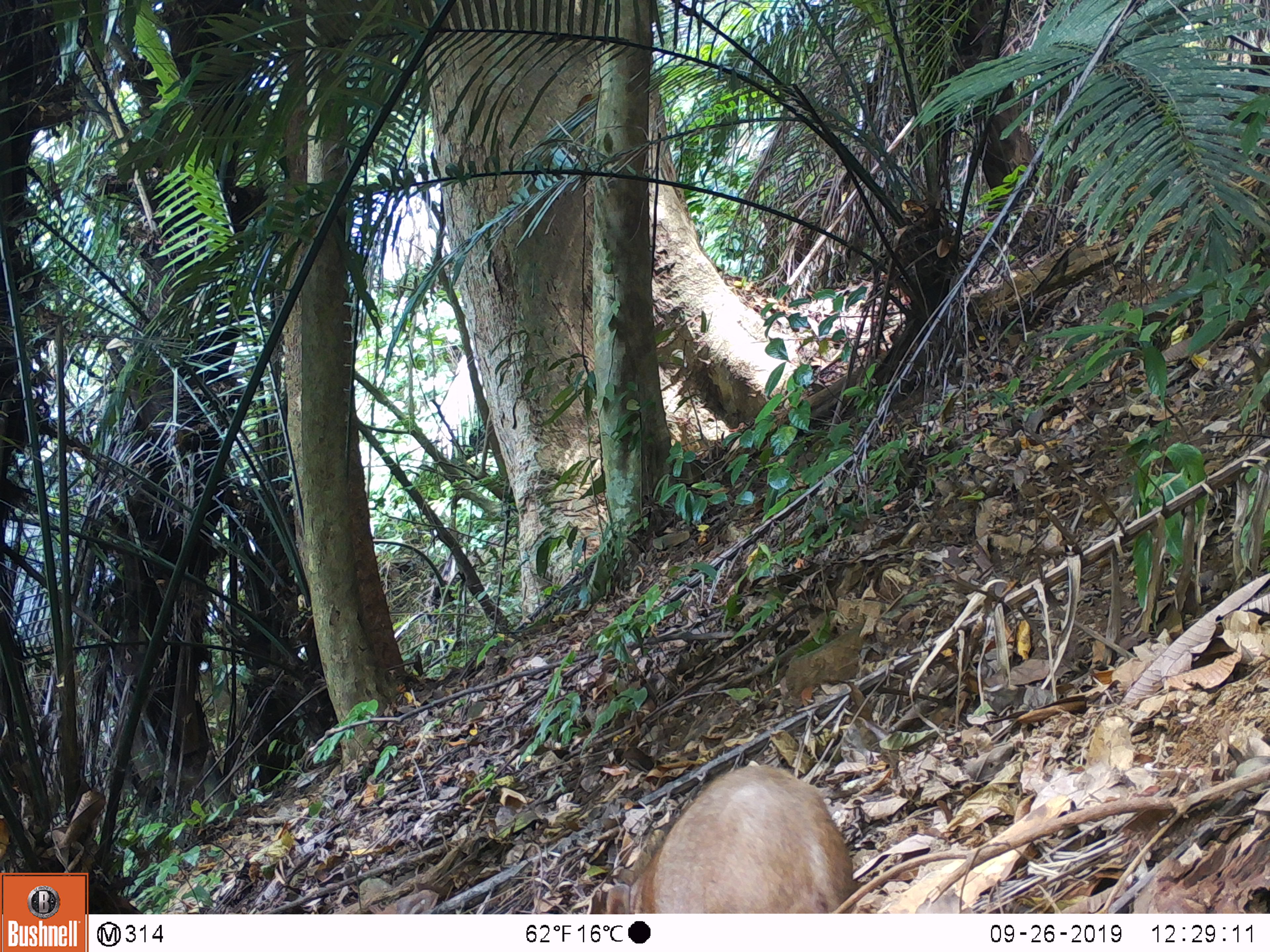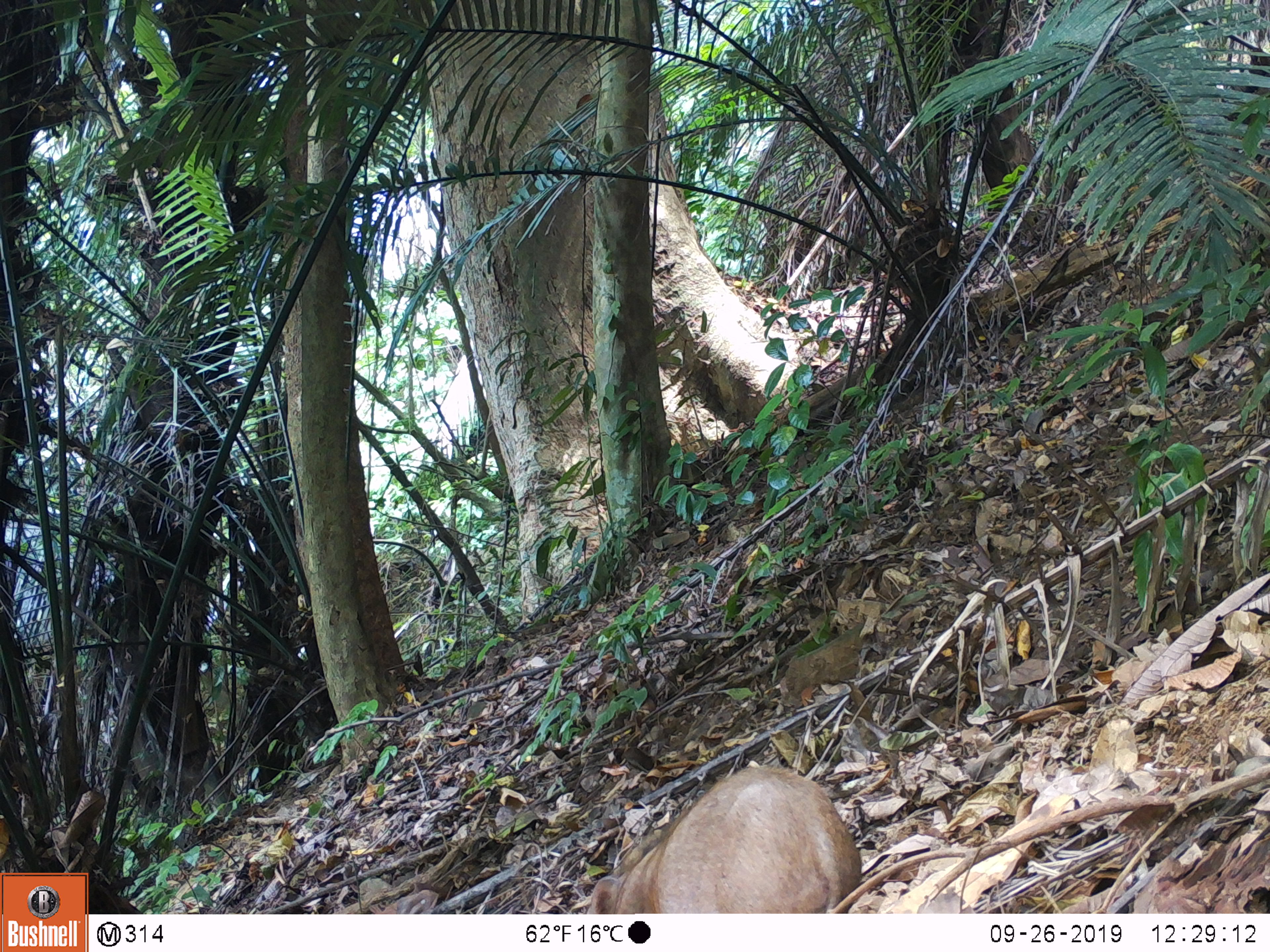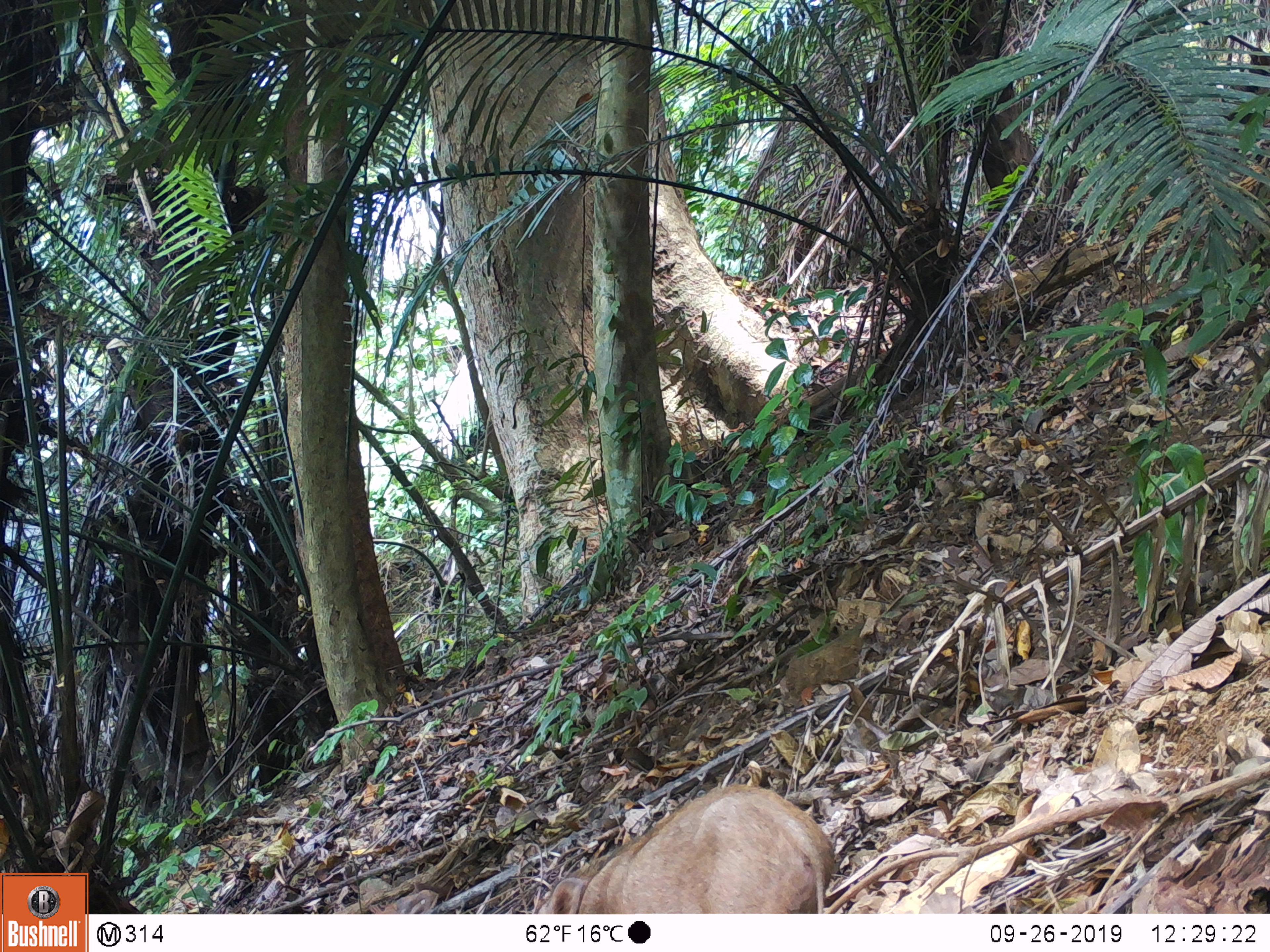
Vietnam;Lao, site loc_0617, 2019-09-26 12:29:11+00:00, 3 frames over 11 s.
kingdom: Animalia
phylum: Chordata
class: Mammalia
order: Artiodactyla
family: Suidae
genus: Sus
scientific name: Sus scrofa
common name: eurasian wild pig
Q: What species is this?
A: Eurasian wild pig (Sus scrofa).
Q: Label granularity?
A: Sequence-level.